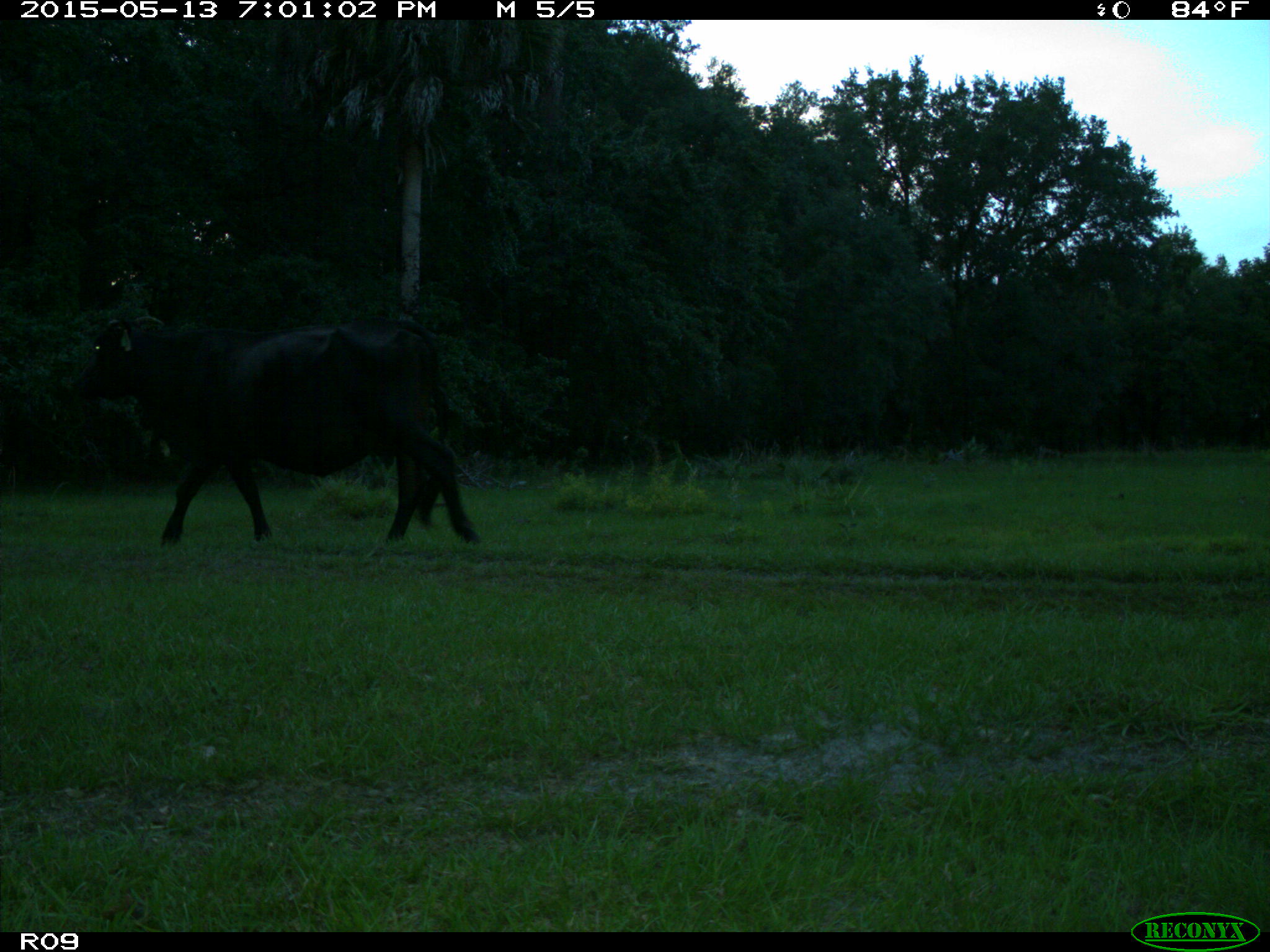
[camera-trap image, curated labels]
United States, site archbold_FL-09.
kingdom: Animalia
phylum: Chordata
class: Mammalia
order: Artiodactyla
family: Bovidae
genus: Bos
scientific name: Bos taurus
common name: domestic cow